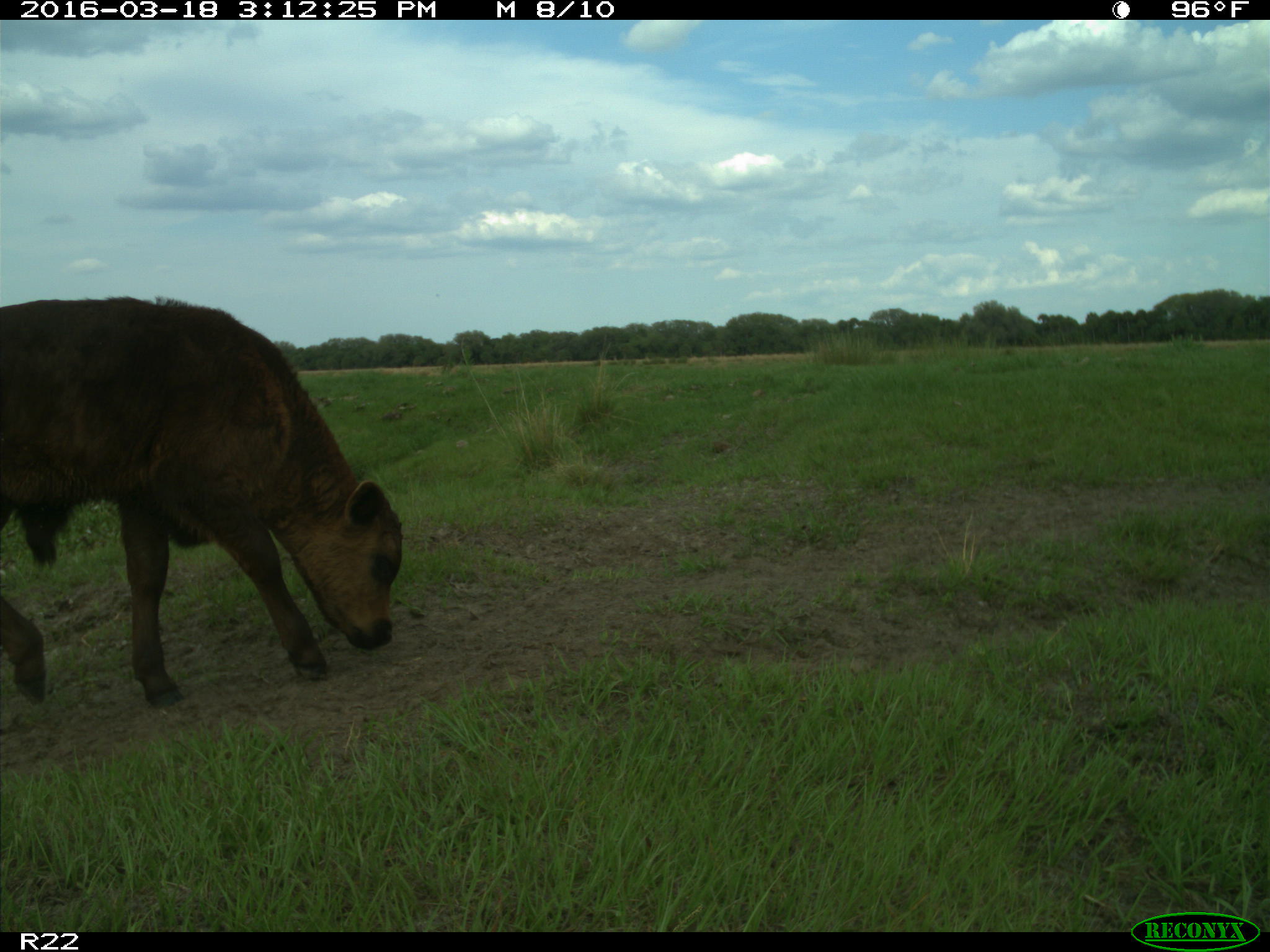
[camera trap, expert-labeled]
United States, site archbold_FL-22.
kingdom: Animalia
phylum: Chordata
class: Mammalia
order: Artiodactyla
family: Bovidae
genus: Bos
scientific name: Bos taurus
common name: domestic cow